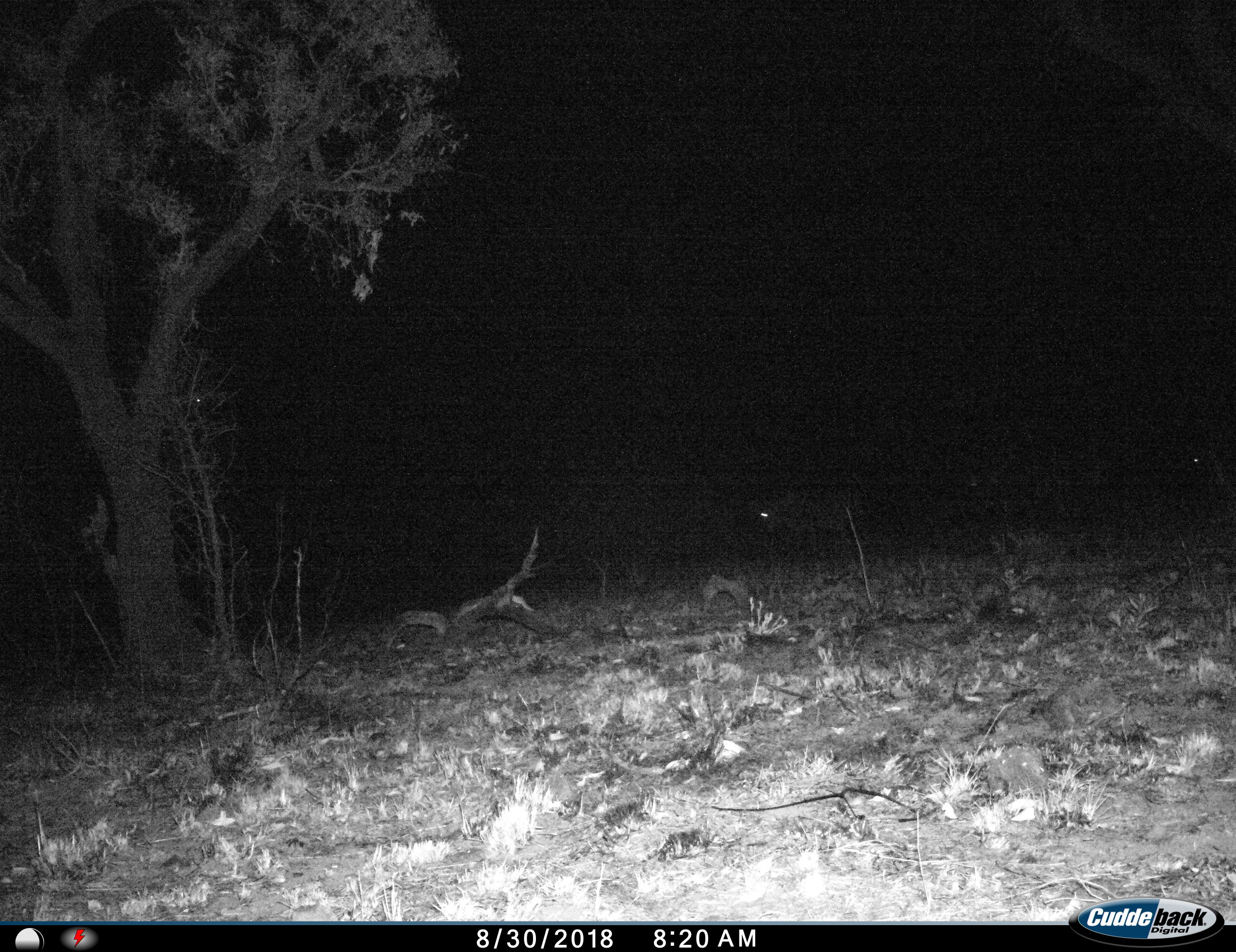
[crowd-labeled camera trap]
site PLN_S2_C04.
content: unidentified animal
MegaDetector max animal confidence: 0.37